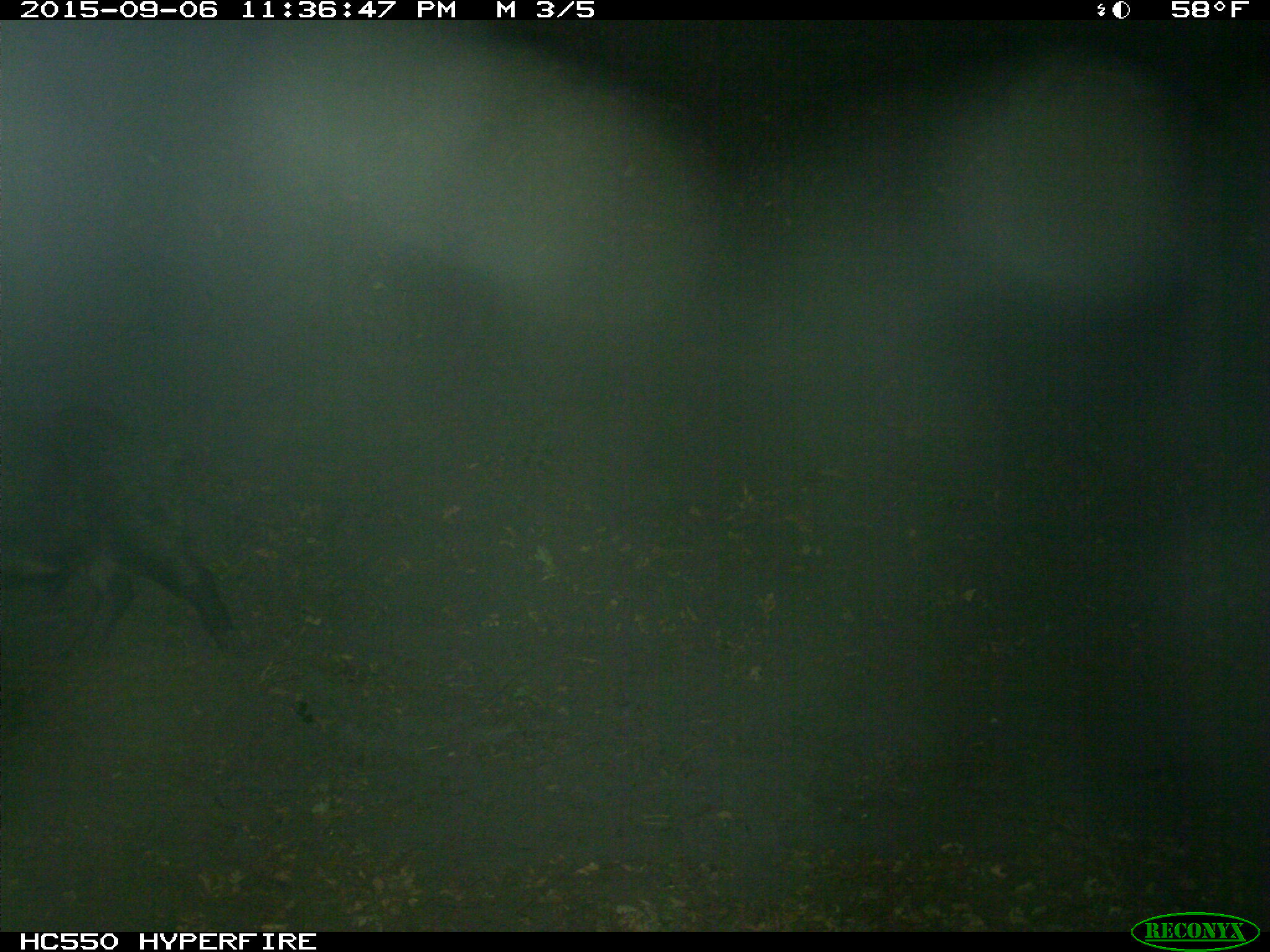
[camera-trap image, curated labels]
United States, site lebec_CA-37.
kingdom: Animalia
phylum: Chordata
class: Mammalia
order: Artiodactyla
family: Suidae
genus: Sus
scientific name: Sus scrofa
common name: wild boar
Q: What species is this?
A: Sus scrofa (wild boar).